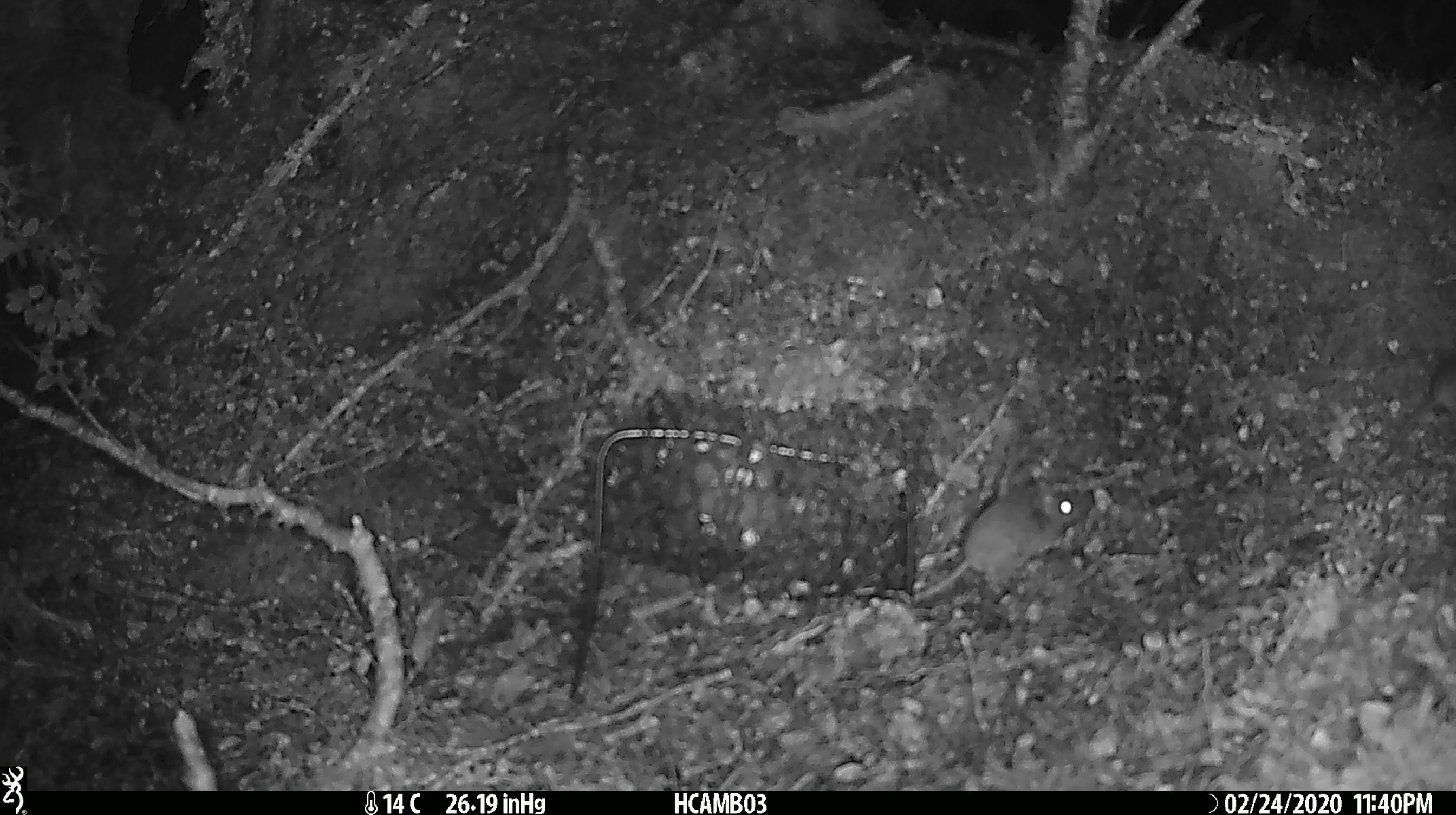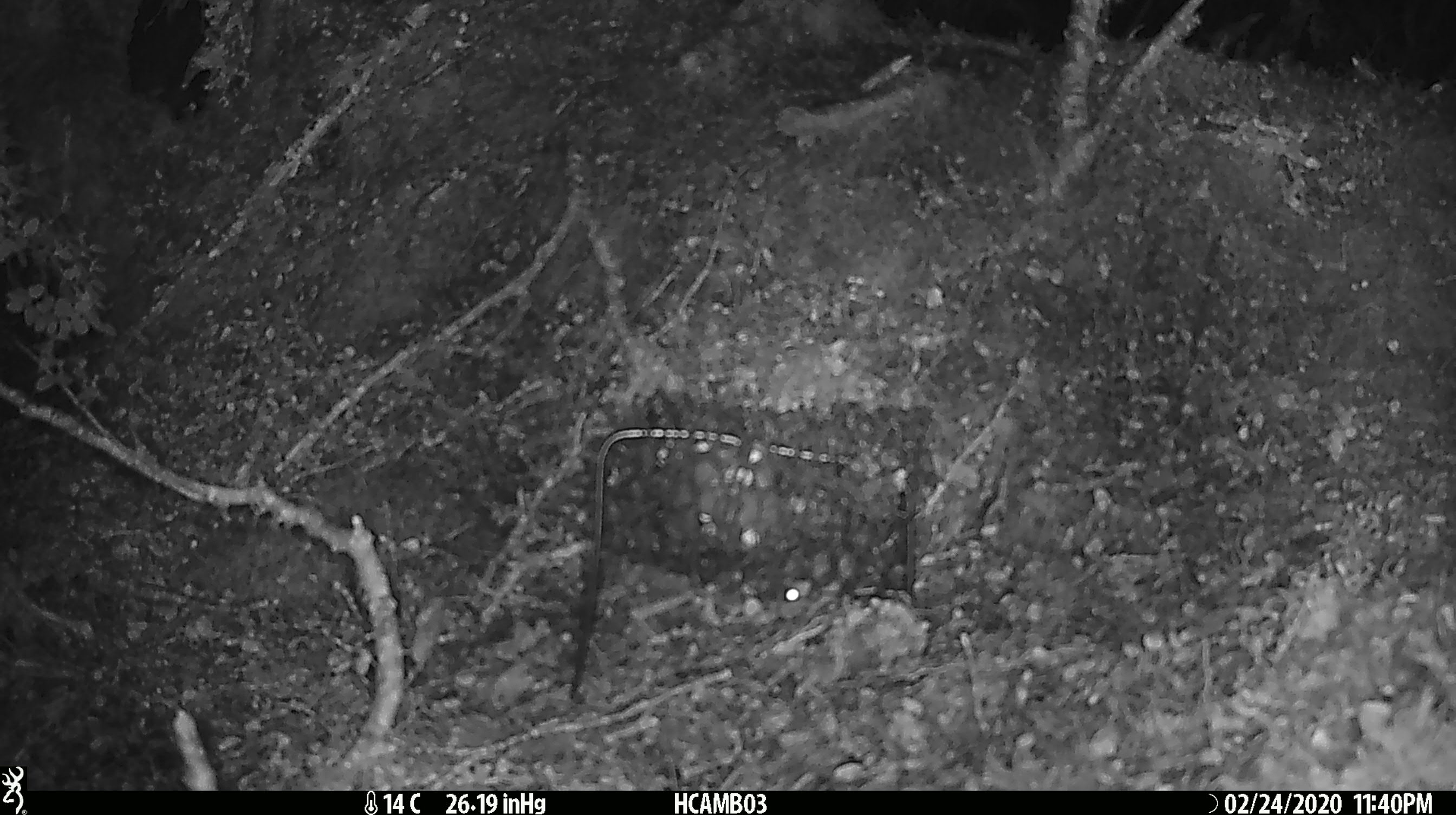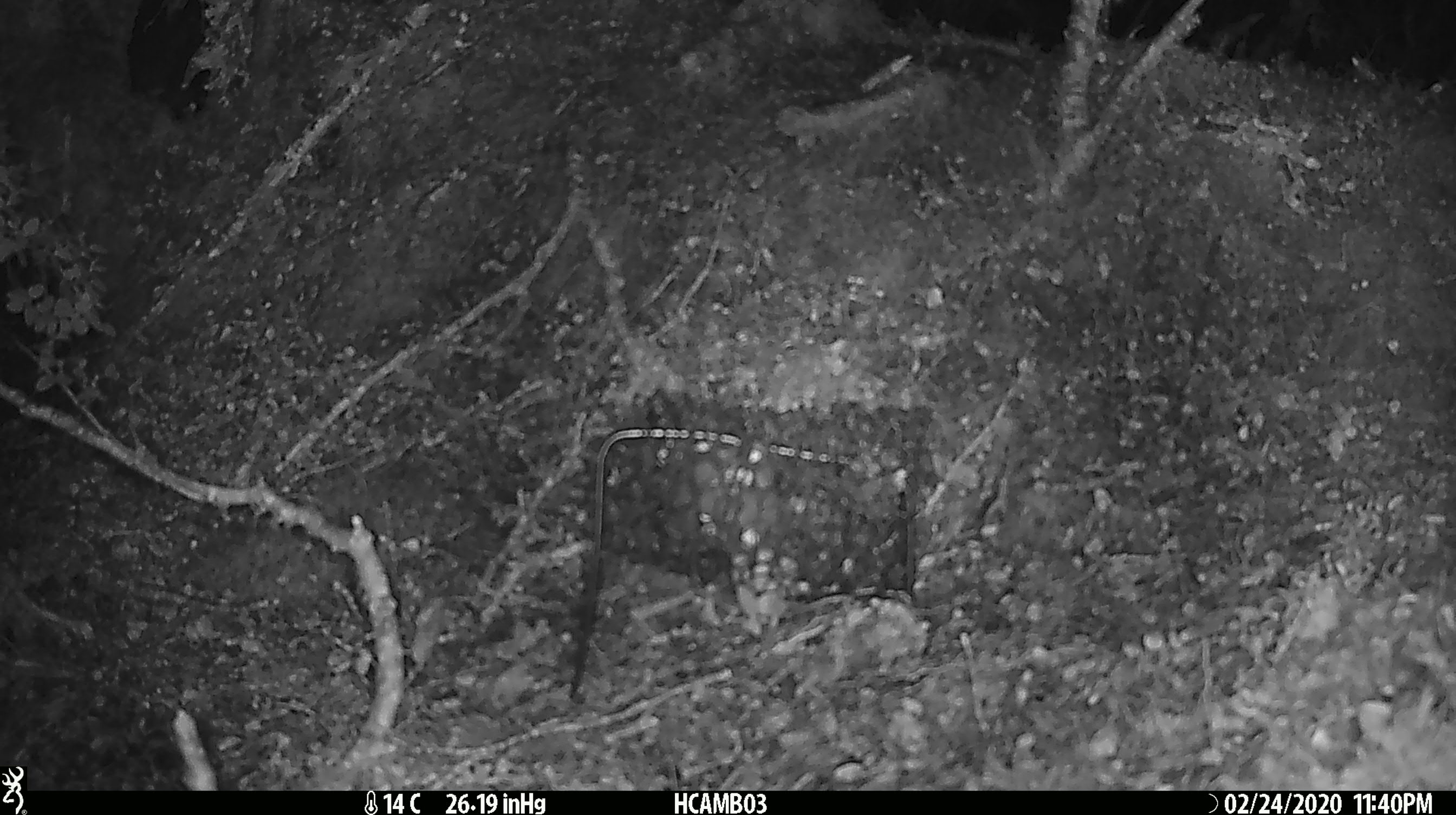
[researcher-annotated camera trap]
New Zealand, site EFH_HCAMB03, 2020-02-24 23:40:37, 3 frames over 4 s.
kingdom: Animalia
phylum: Chordata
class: Mammalia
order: Rodentia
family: Muridae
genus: Mus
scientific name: Mus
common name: mouse